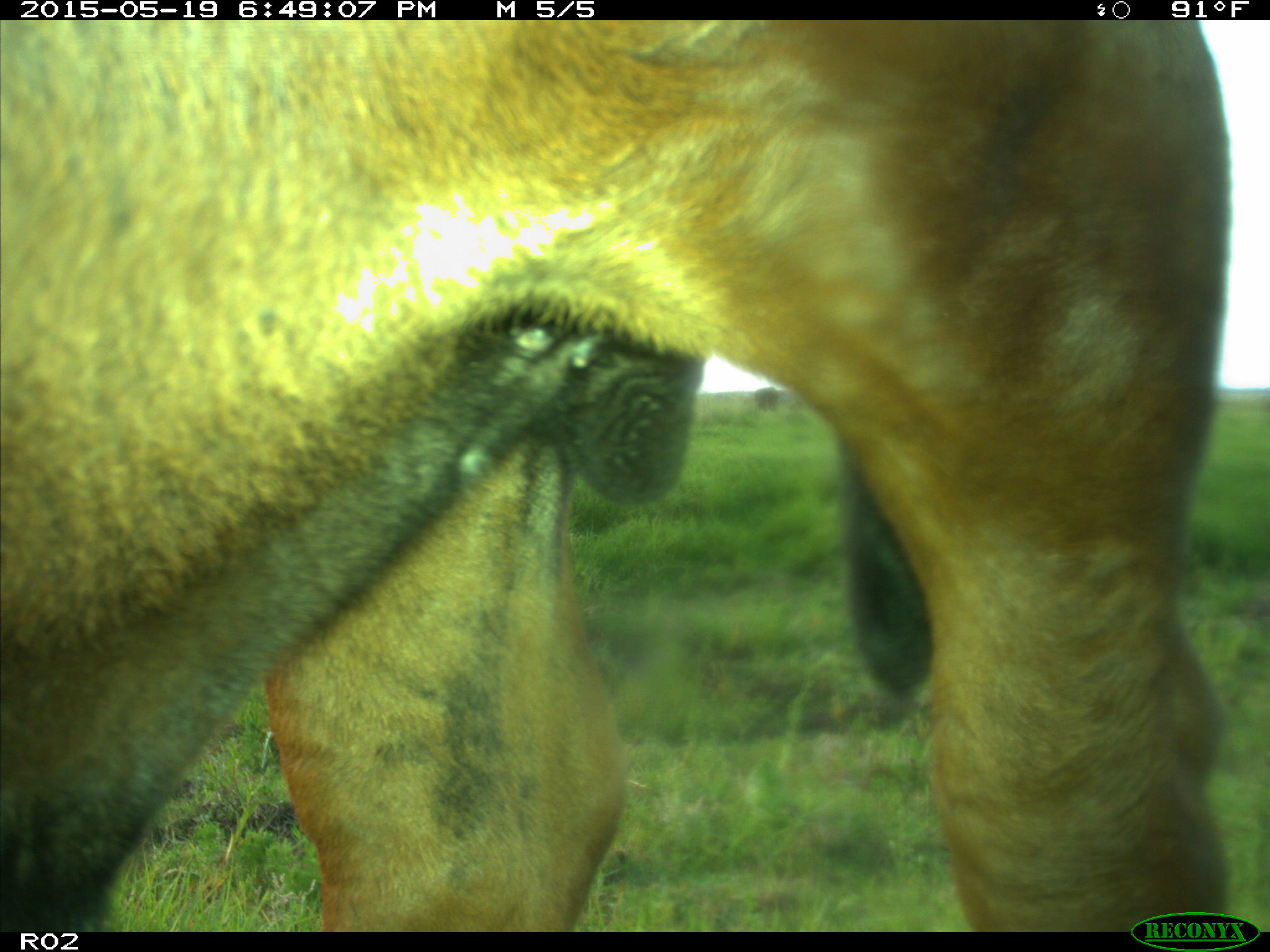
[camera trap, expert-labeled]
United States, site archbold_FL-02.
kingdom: Animalia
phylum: Chordata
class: Mammalia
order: Artiodactyla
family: Bovidae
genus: Bos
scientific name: Bos taurus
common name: domestic cow